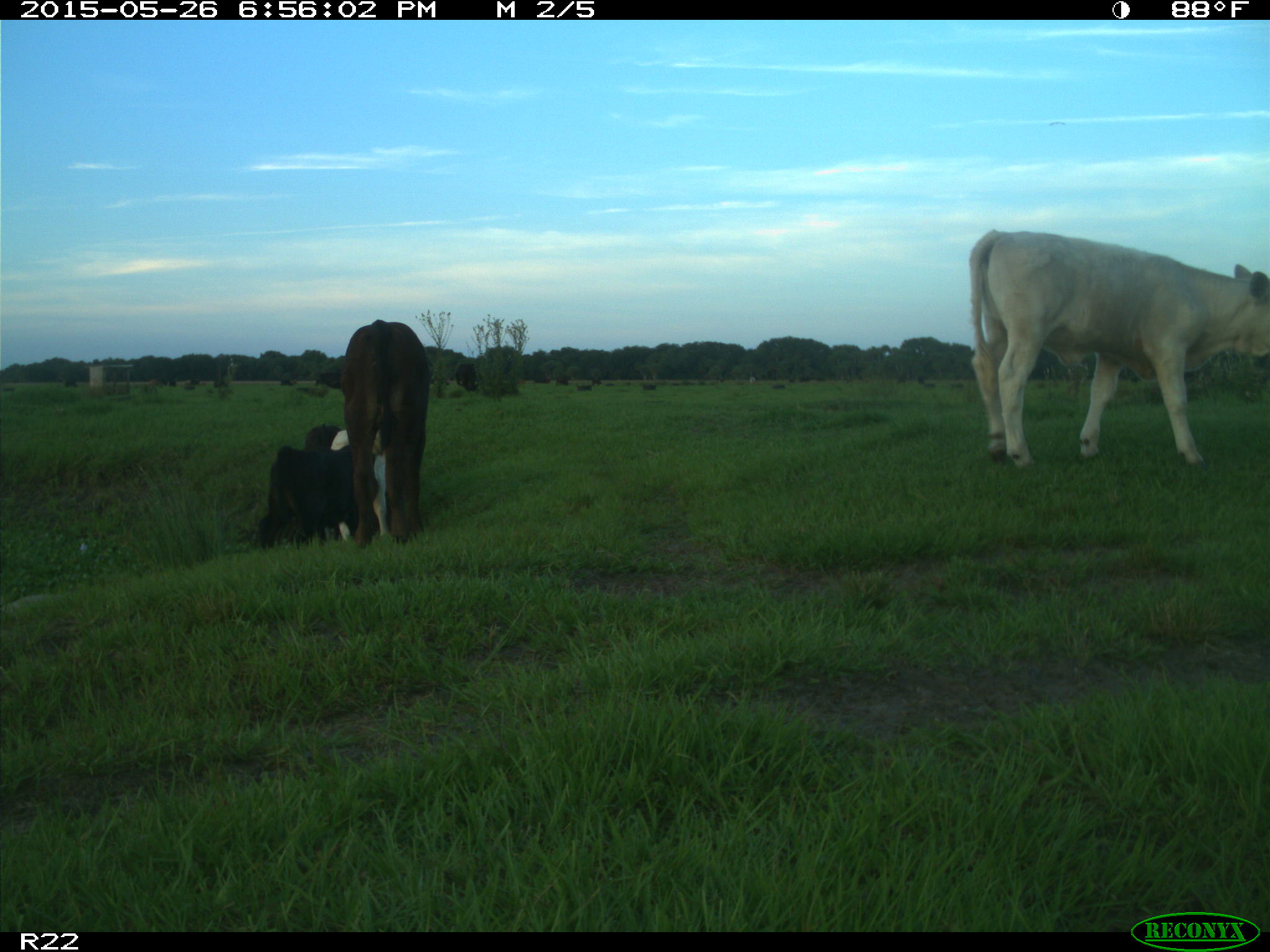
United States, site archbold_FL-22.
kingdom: Animalia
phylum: Chordata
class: Mammalia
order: Artiodactyla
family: Bovidae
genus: Bos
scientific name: Bos taurus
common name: domestic cow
Bos taurus (domestic cow).